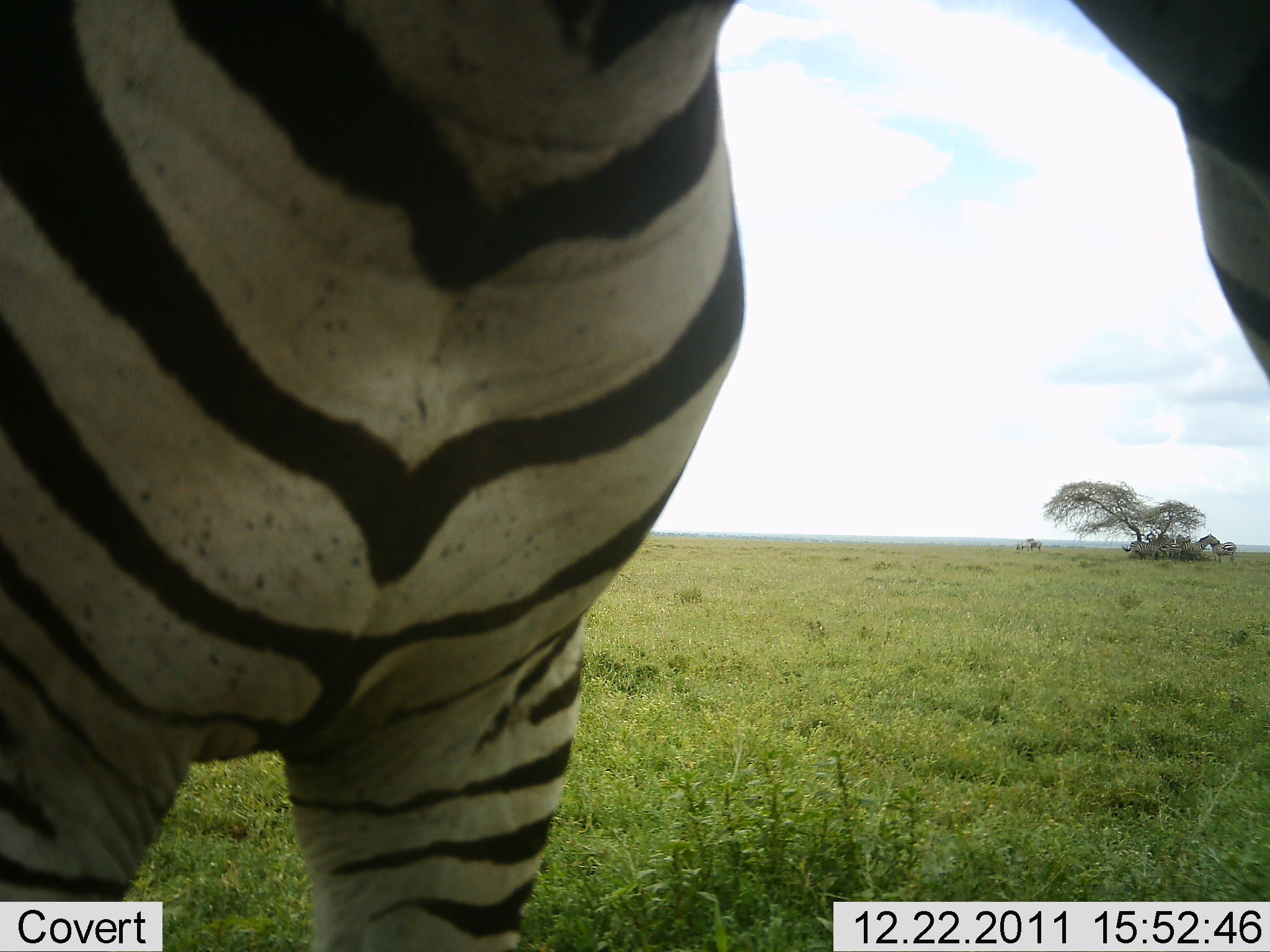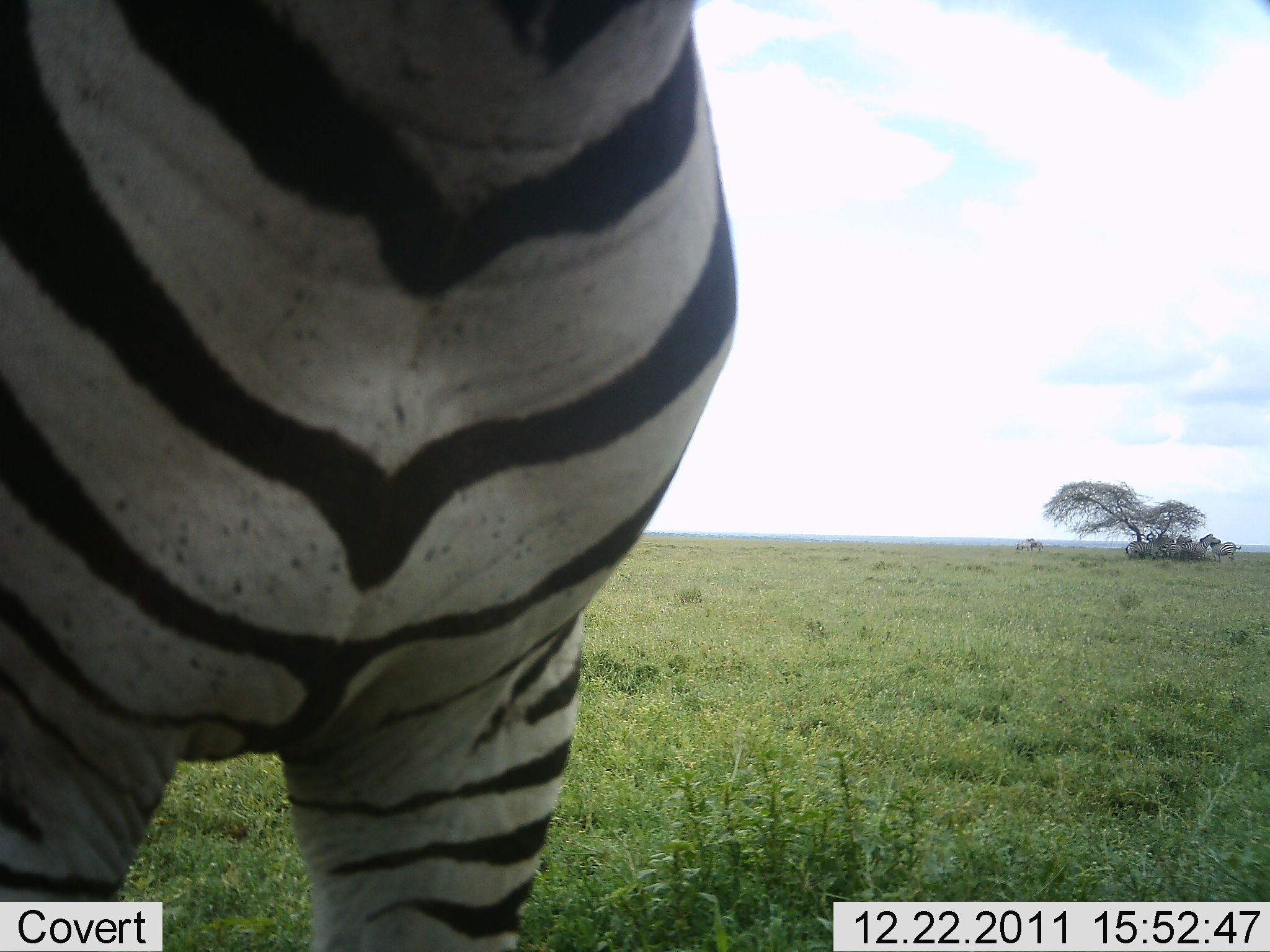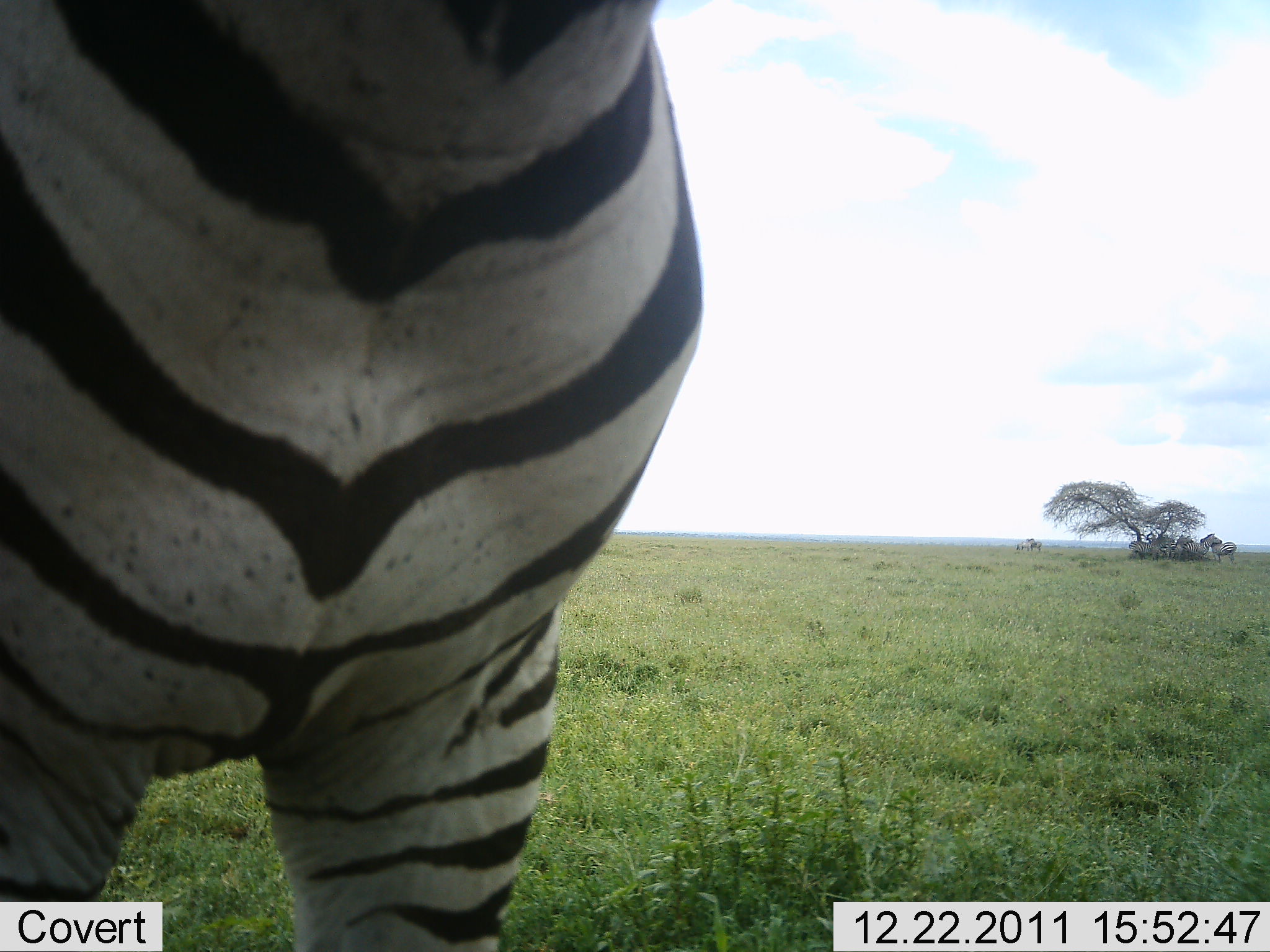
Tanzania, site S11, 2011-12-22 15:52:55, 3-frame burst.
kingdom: Animalia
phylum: Chordata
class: Mammalia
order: Perissodactyla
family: Equidae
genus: Equus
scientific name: Equus quagga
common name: plains zebra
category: zebra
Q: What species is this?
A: Zebra (plains zebra) (Equus quagga).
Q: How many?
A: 1.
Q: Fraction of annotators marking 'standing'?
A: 94%.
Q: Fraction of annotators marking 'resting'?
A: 22%.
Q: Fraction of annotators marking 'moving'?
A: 0%.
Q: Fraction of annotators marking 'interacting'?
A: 6%.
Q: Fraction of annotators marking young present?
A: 0%.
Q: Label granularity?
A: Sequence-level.